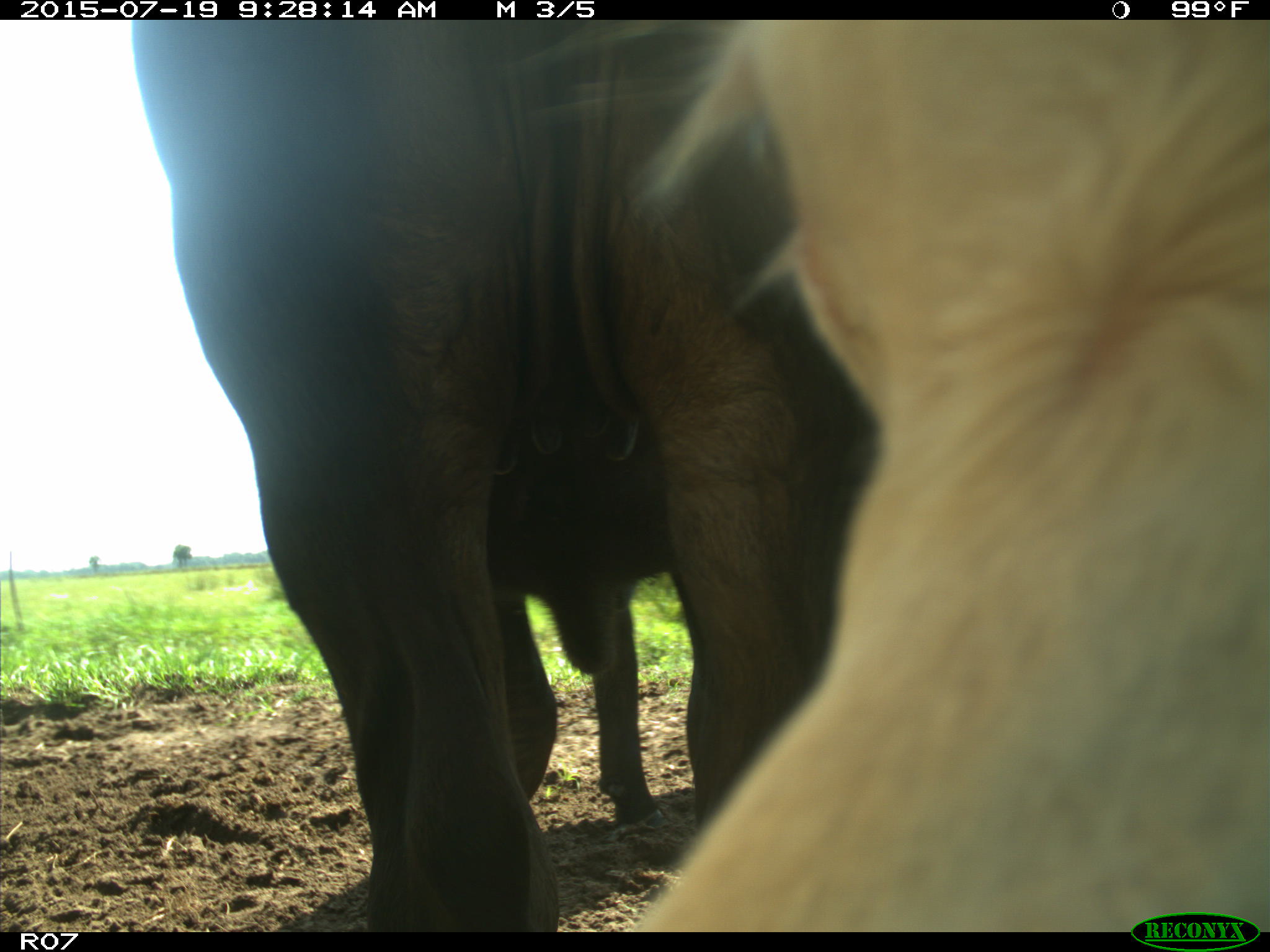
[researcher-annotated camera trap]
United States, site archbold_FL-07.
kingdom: Animalia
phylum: Chordata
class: Mammalia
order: Artiodactyla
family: Bovidae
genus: Bos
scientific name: Bos taurus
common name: domestic cow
Bos taurus (domestic cow).